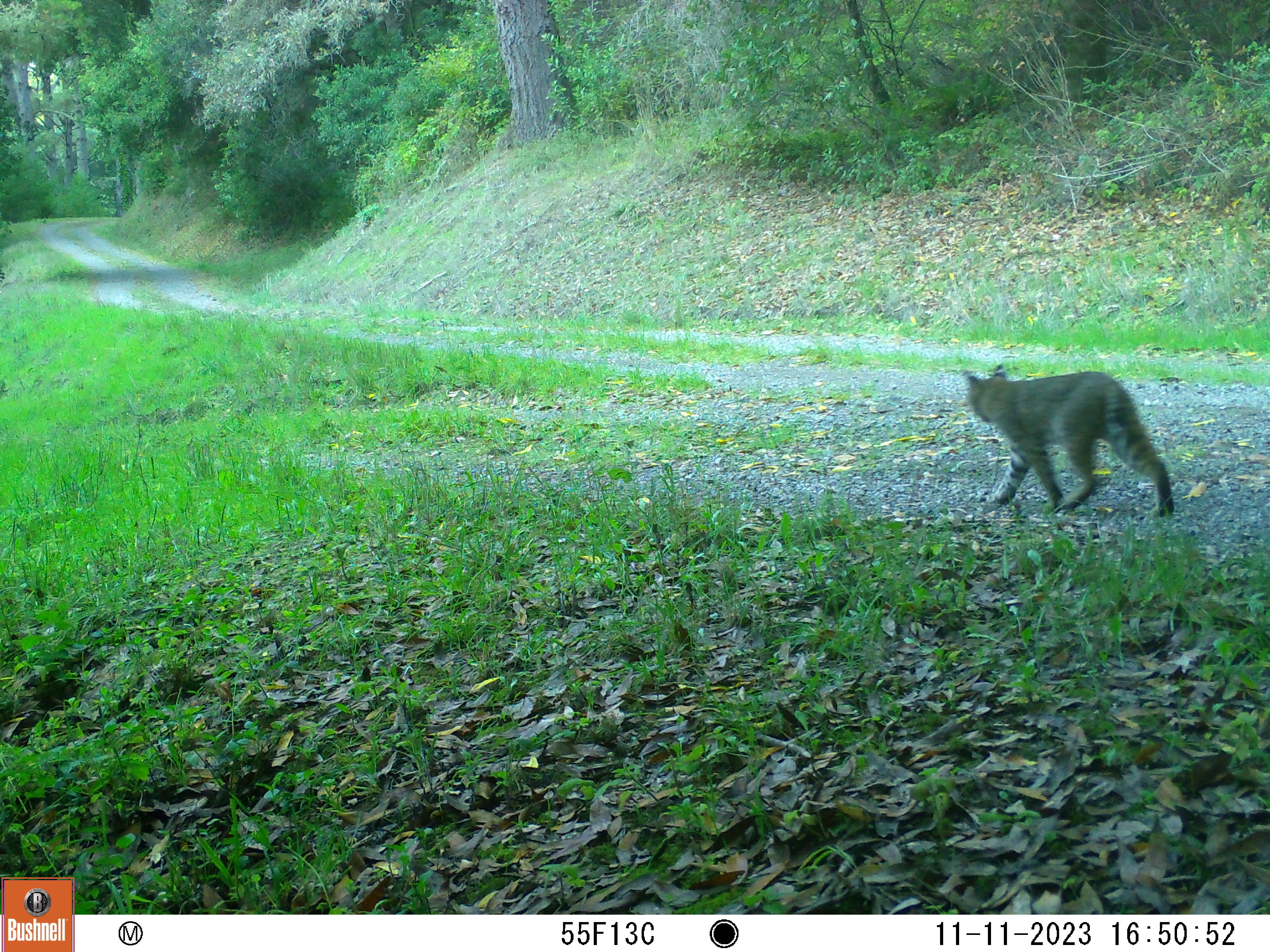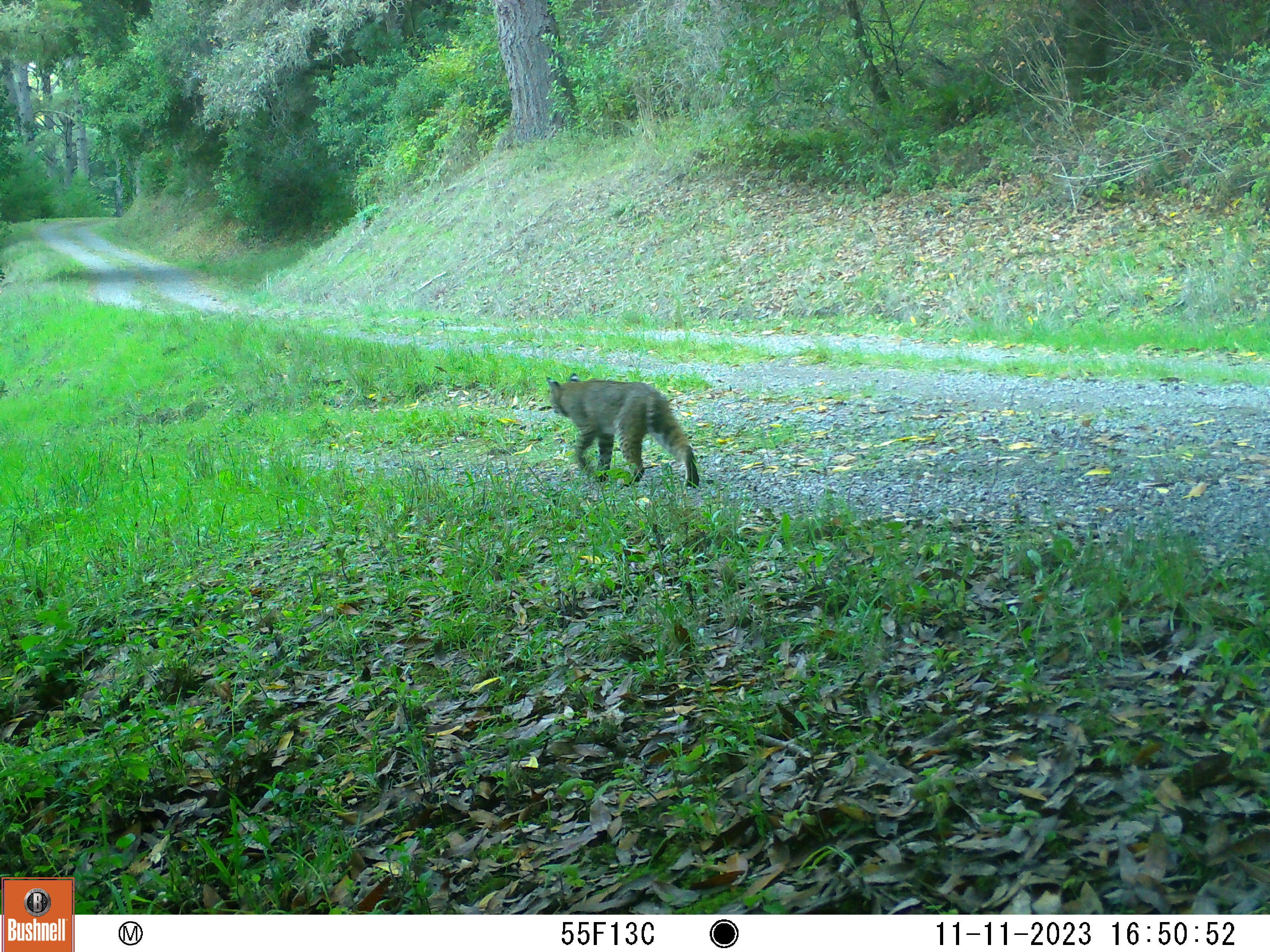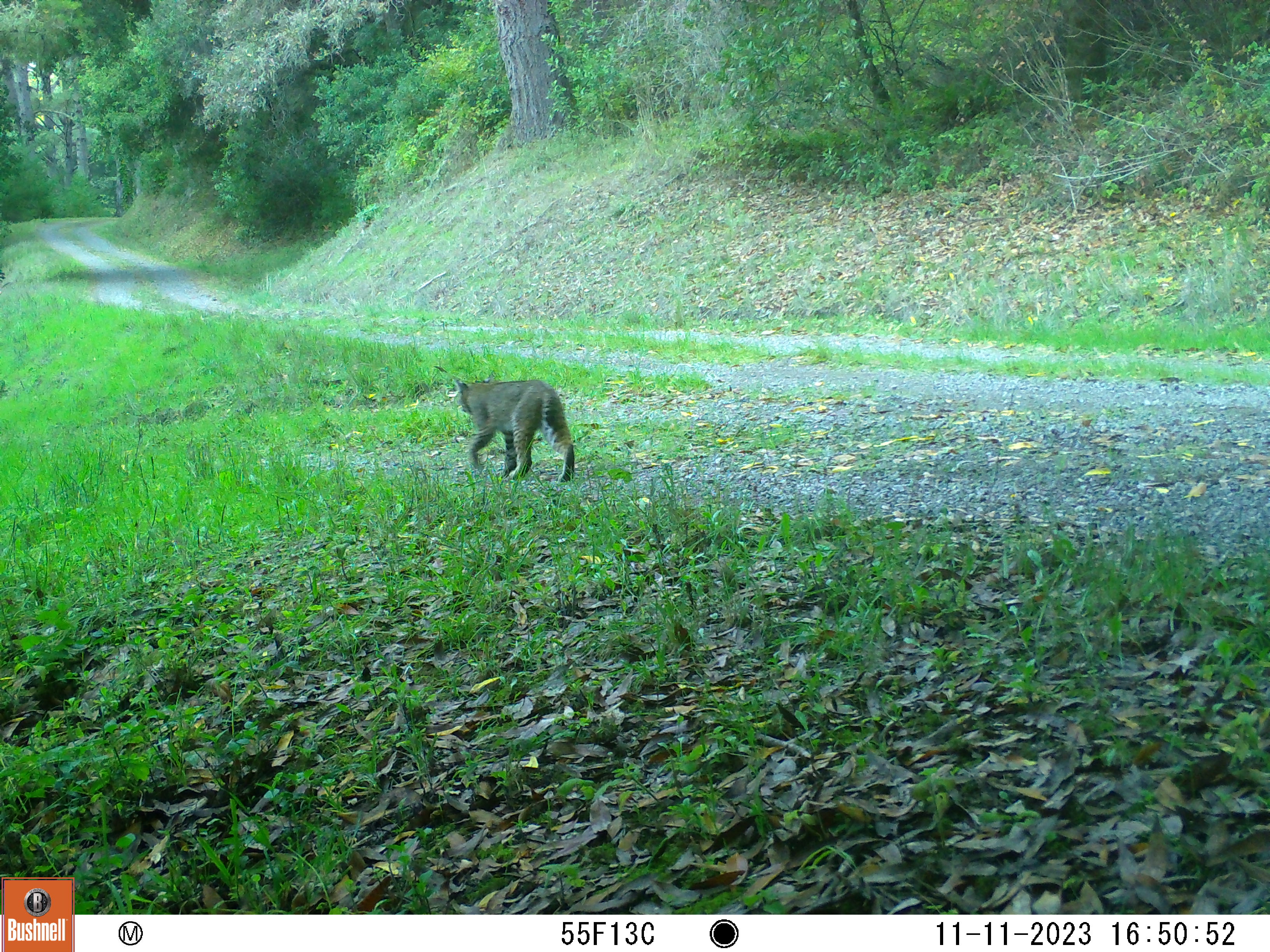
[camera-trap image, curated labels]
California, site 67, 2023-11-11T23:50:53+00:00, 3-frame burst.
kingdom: Animalia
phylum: Chordata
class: Mammalia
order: Carnivora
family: Felidae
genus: Lynx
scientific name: Lynx rufus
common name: bobcat